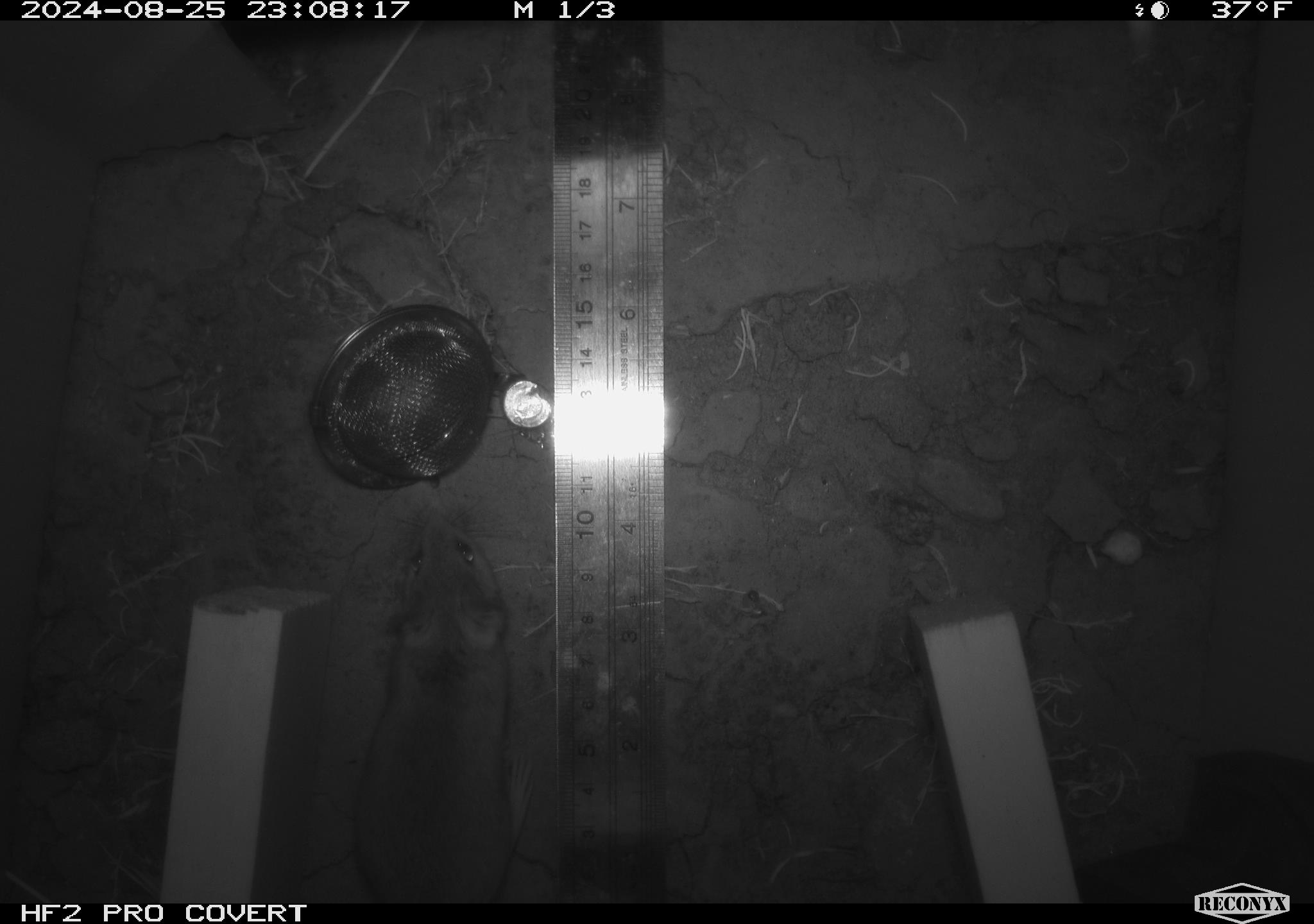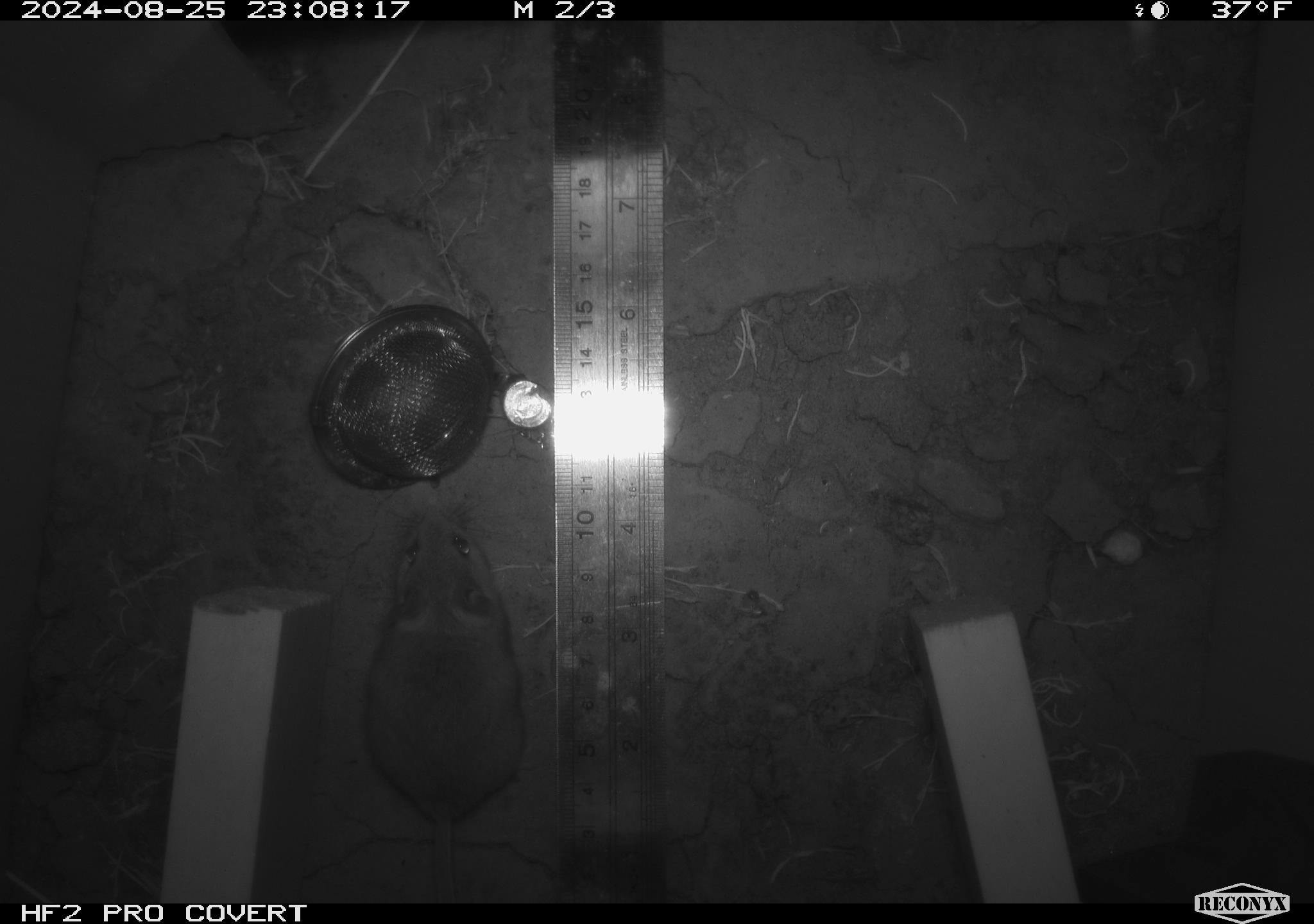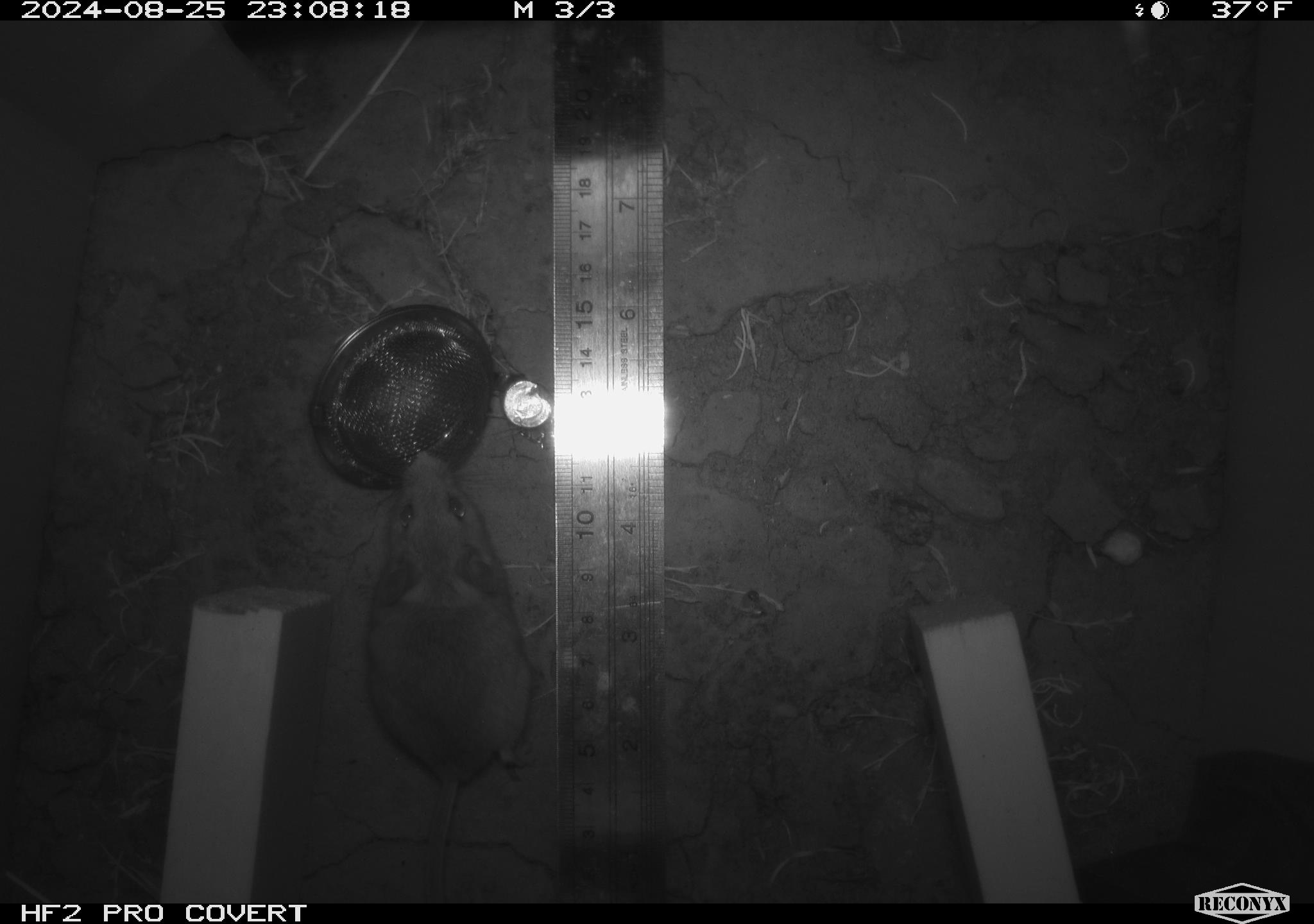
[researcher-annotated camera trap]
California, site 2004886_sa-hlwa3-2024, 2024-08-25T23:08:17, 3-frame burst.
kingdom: Animalia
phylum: Chordata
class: Mammalia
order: Rodentia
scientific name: Rodentia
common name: mouse species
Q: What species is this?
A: Mouse species (Rodentia).